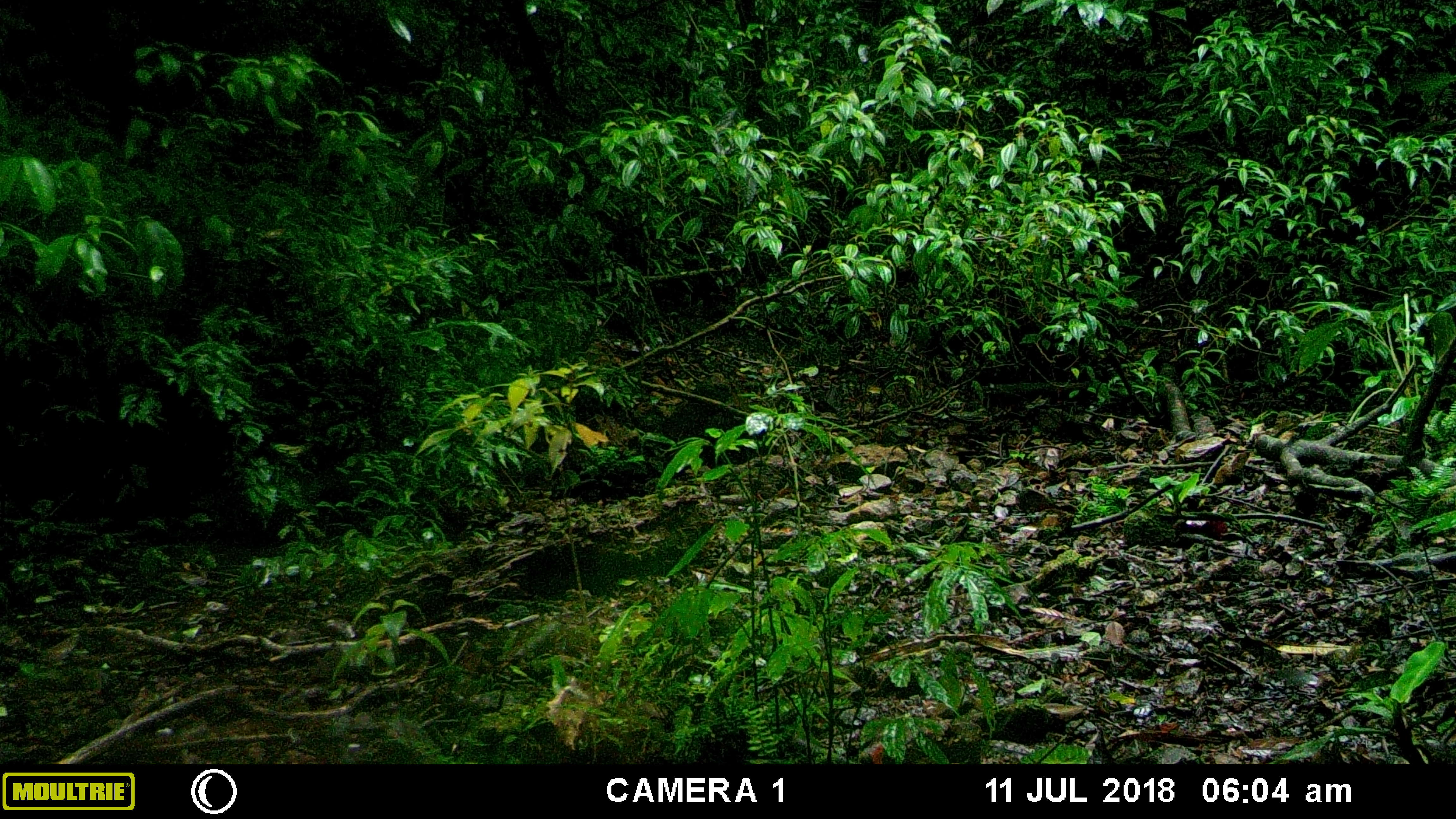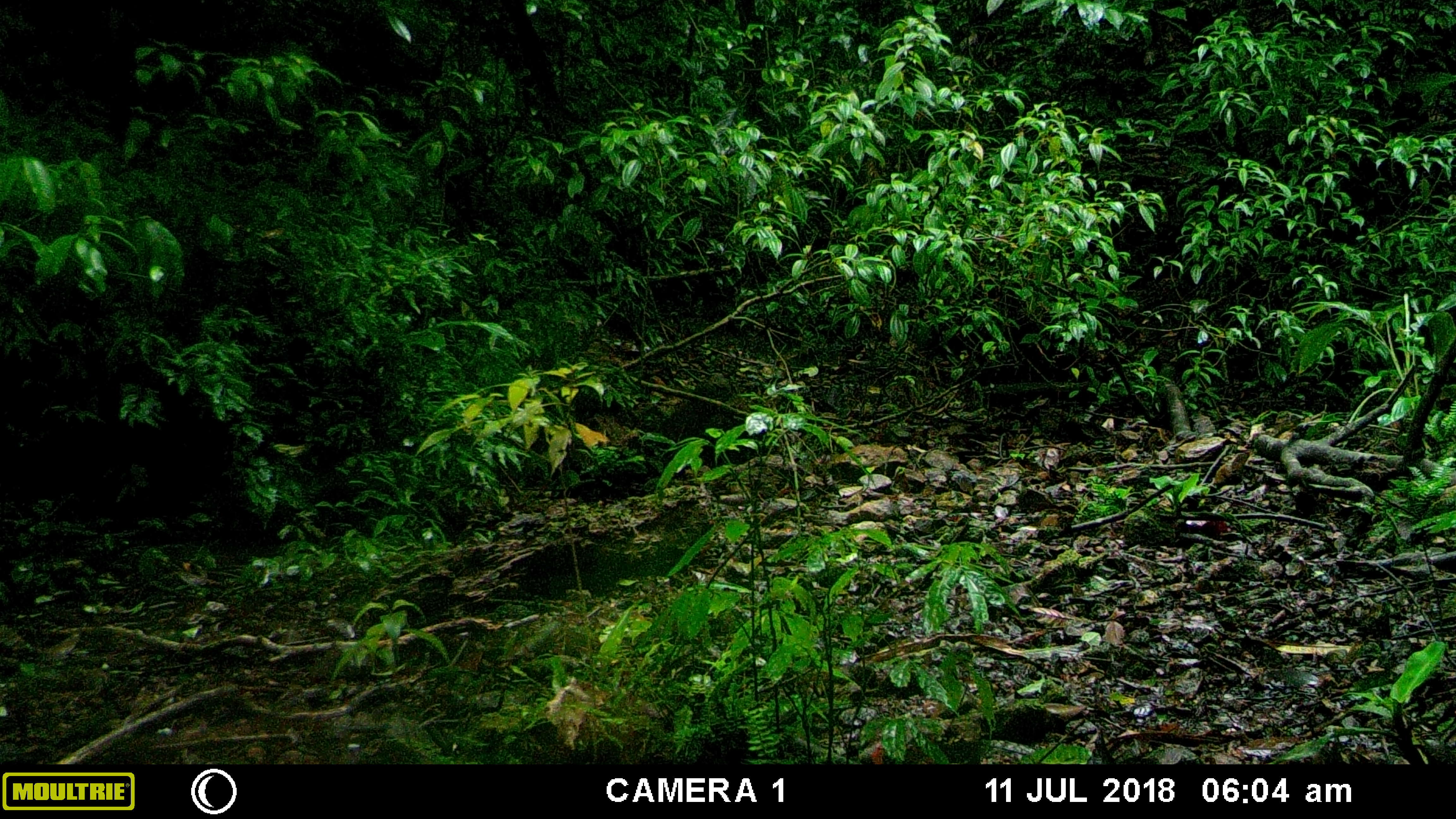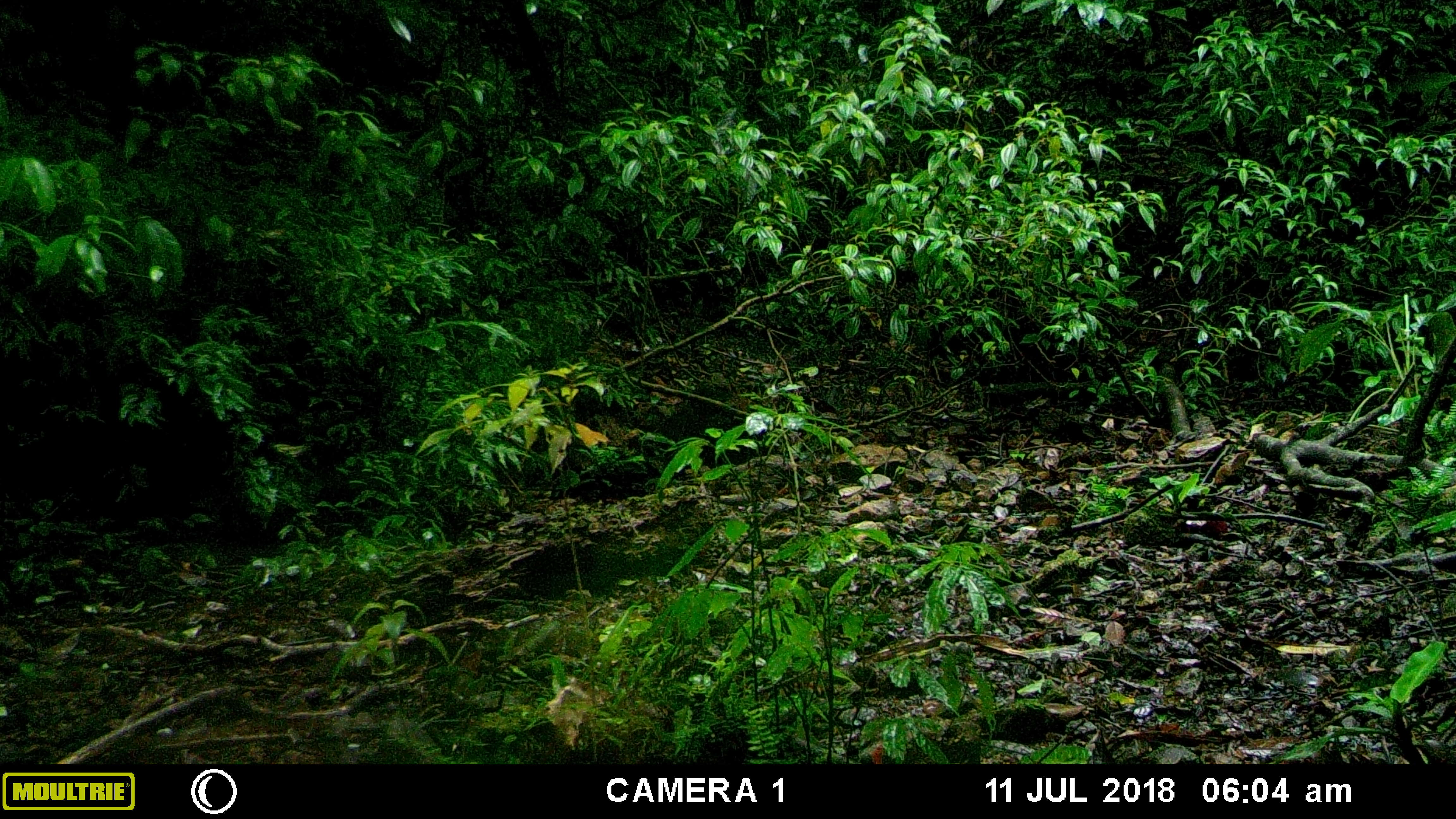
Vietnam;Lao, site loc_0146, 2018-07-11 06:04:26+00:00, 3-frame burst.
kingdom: Animalia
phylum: Chordata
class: Mammalia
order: Artiodactyla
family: Suidae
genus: Sus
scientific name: Sus scrofa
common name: eurasian wild pig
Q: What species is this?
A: Eurasian wild pig (Sus scrofa).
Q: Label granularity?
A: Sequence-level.